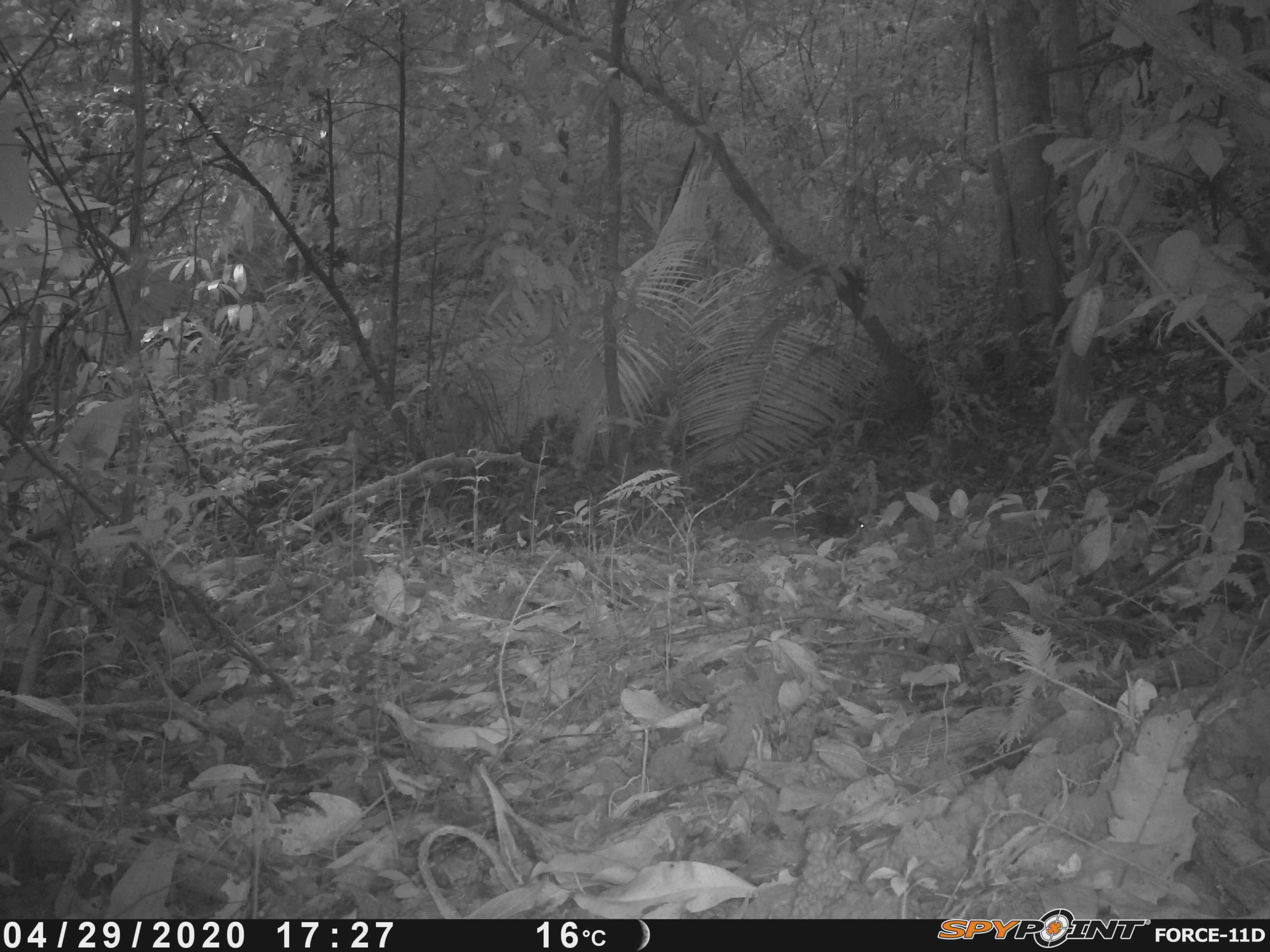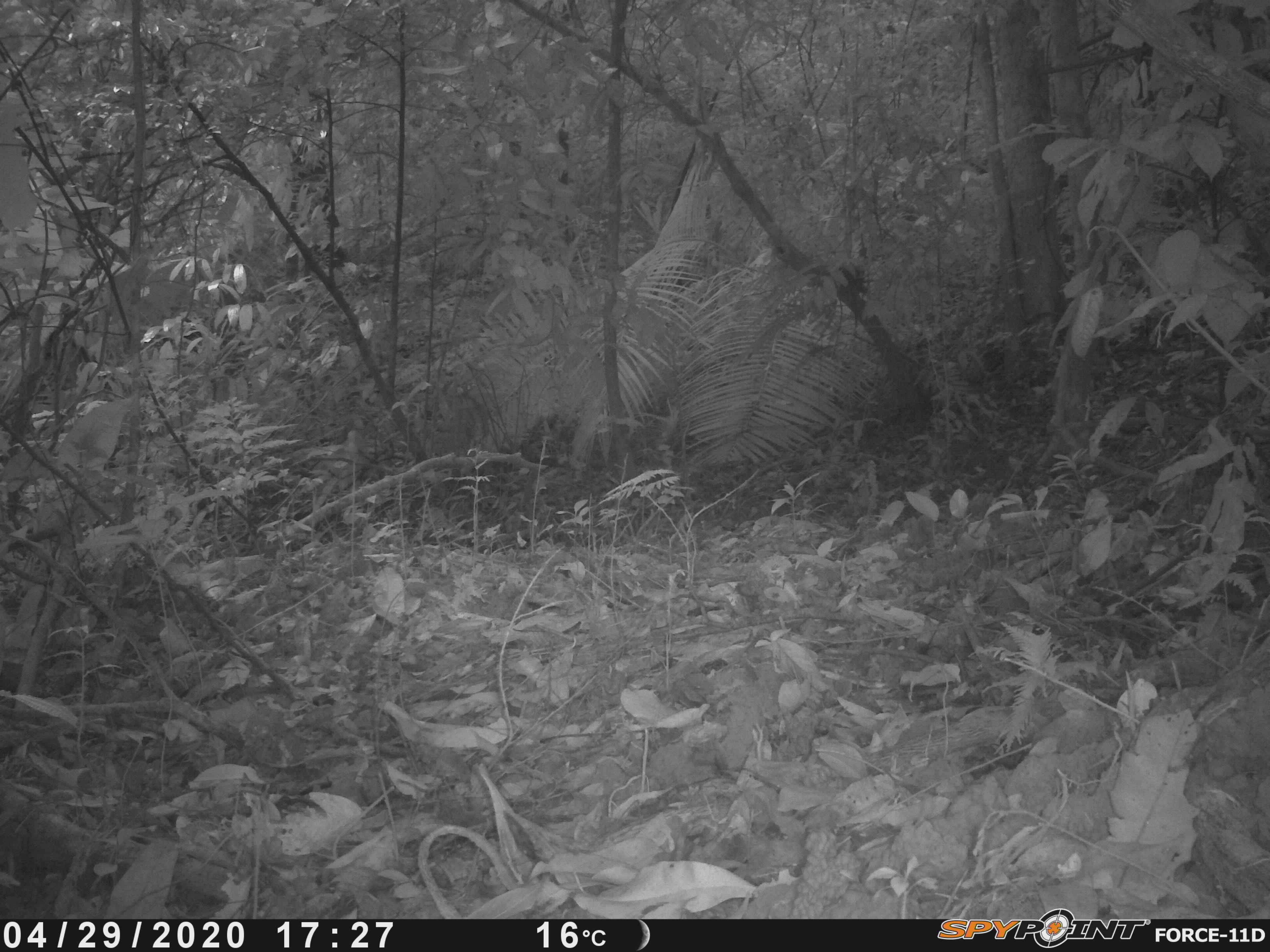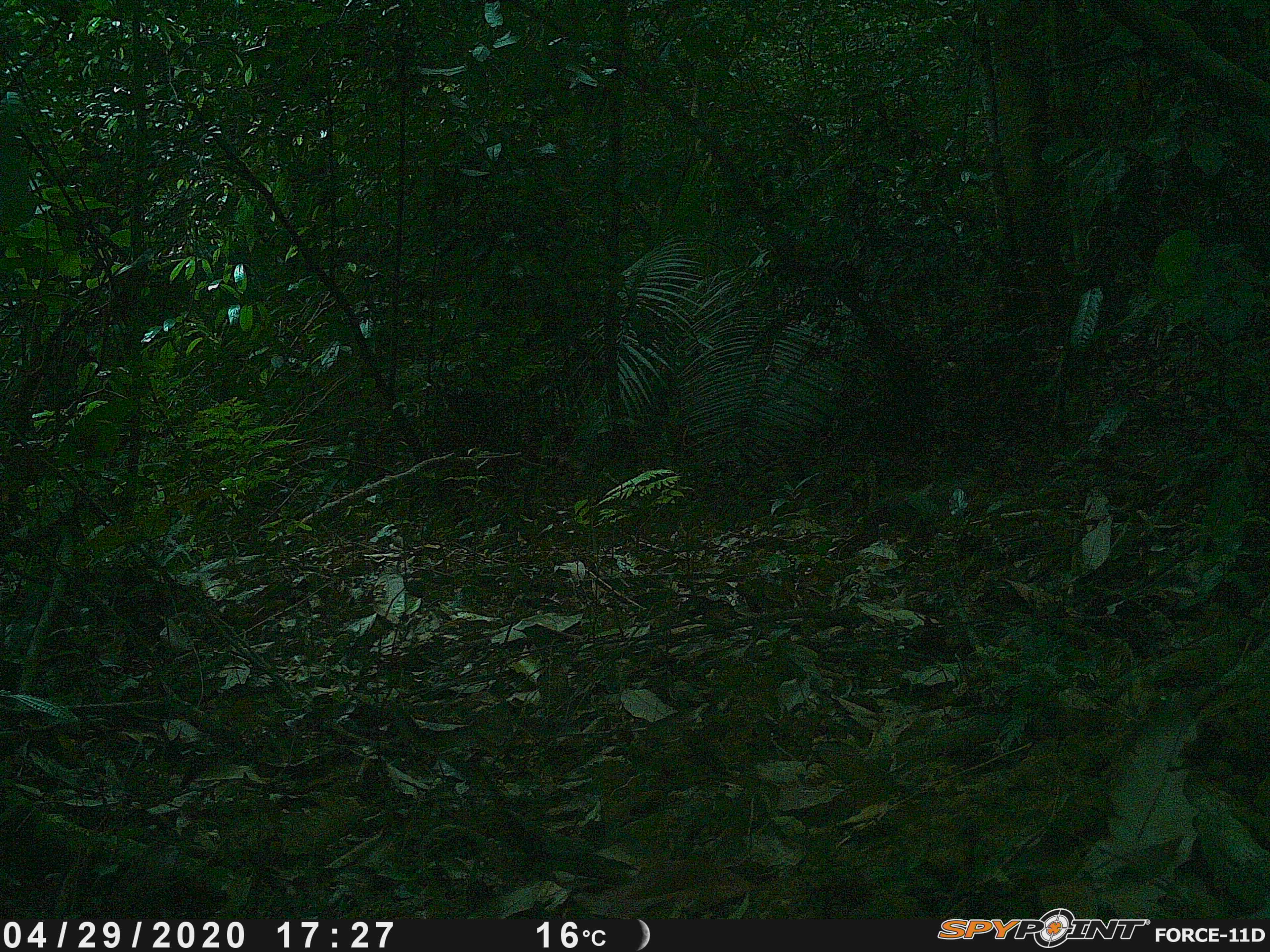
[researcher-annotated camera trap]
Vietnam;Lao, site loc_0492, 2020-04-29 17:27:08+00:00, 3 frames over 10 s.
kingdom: Animalia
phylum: Chordata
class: Mammalia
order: Rodentia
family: Sciuridae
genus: Dremomys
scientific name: Dremomys rufigenis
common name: red-cheeked squirrel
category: red cheeked squirrel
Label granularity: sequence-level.